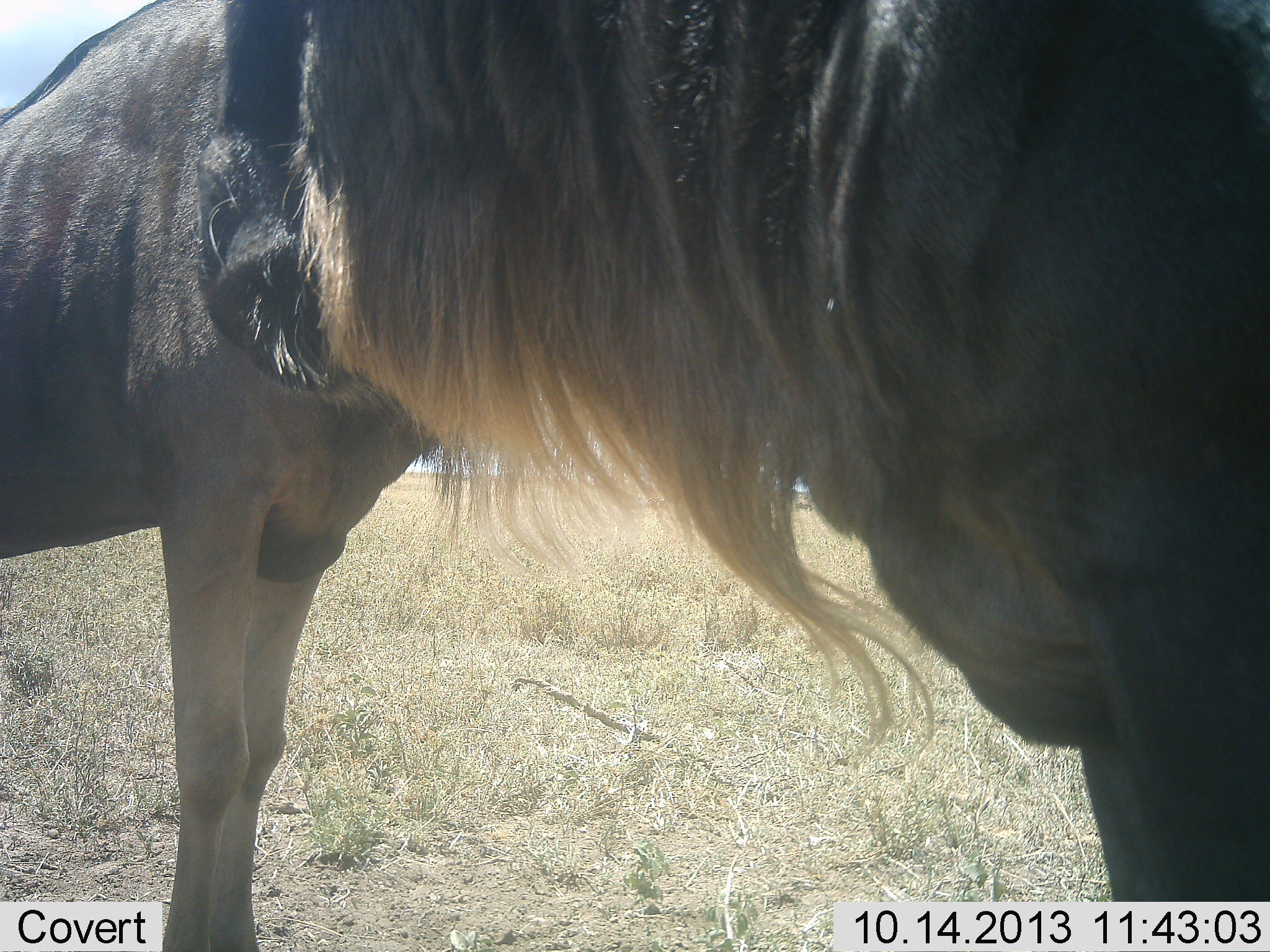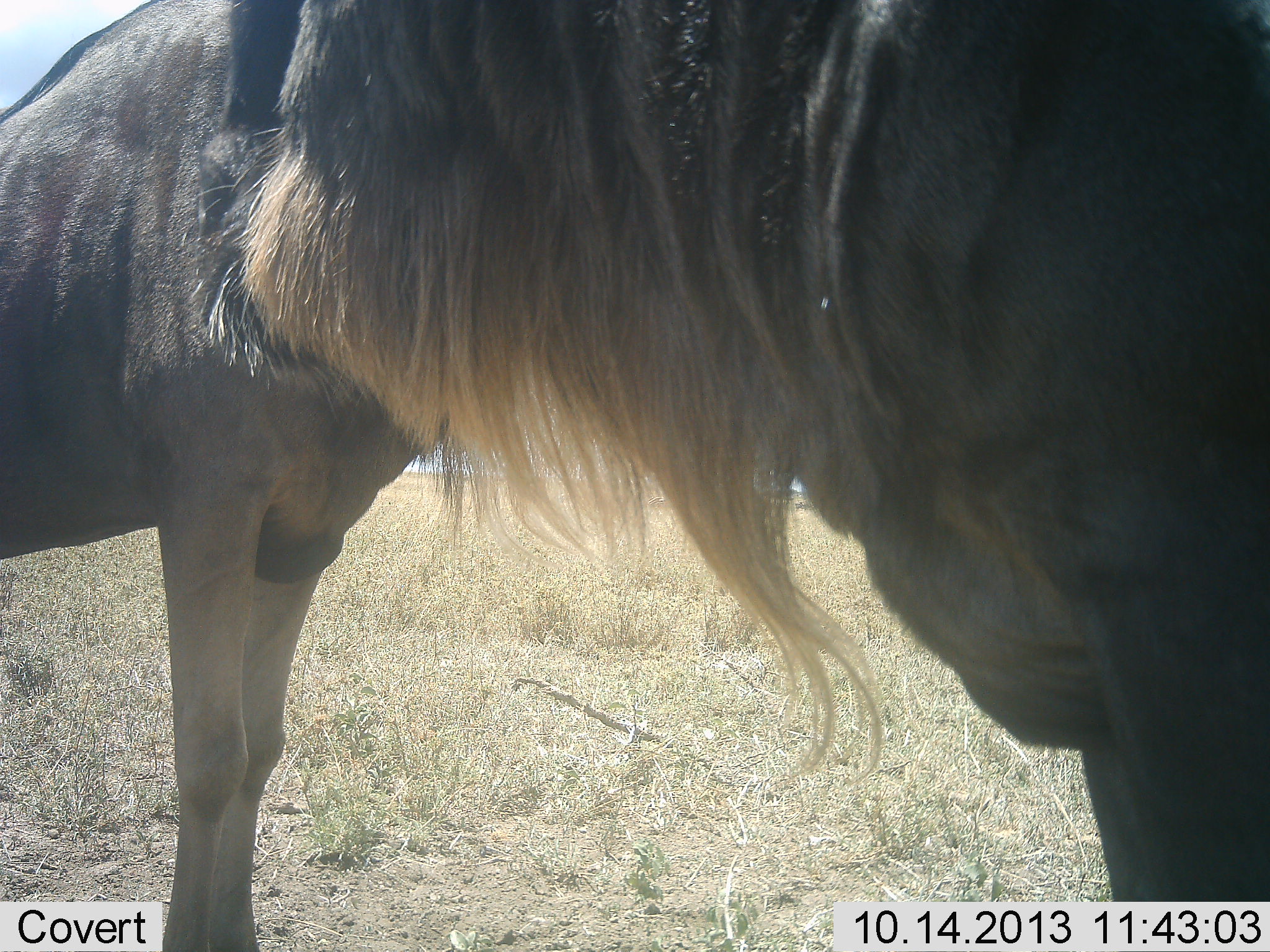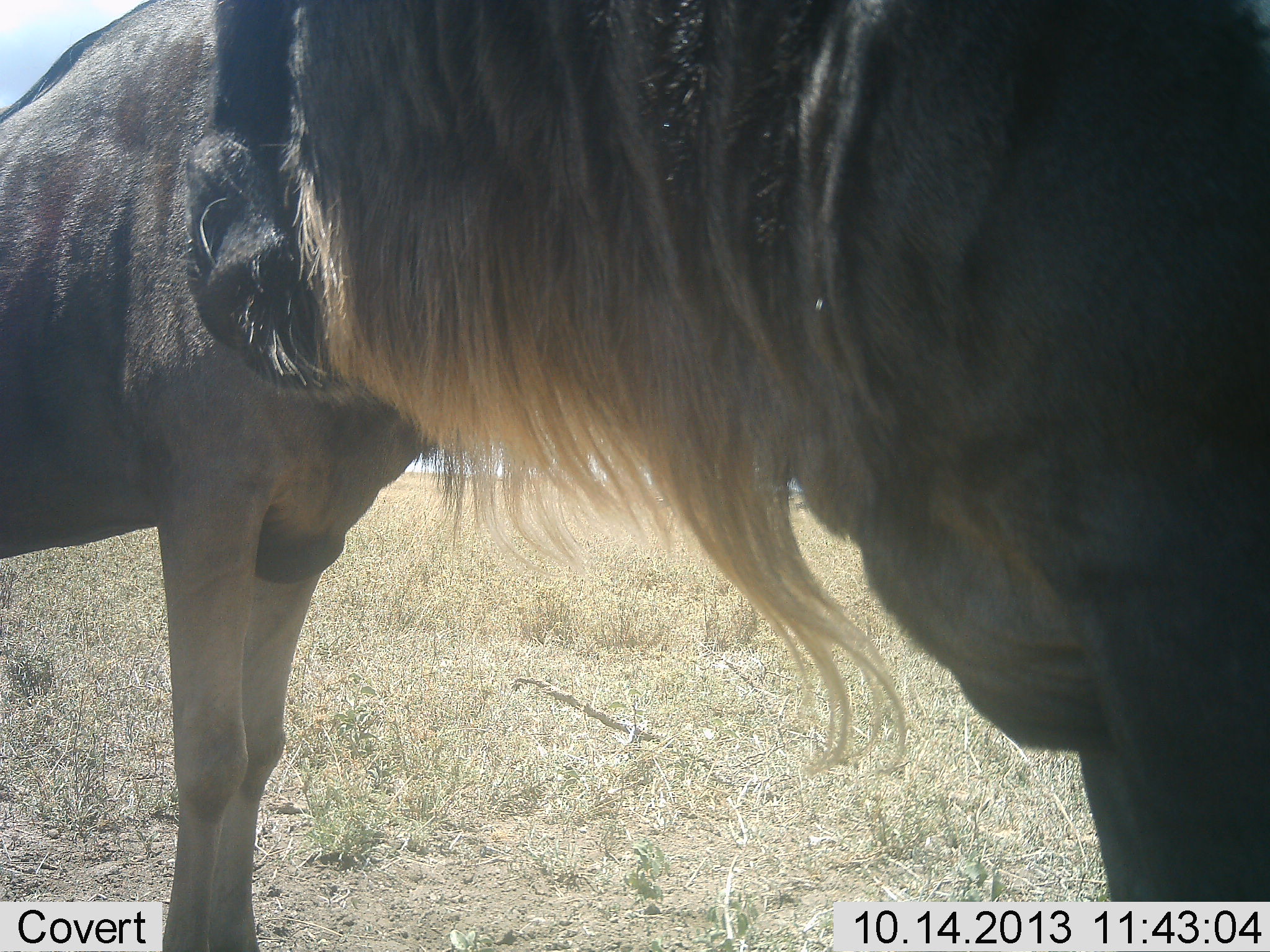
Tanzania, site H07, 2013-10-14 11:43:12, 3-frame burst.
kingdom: Animalia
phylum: Chordata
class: Mammalia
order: Artiodactyla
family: Bovidae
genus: Connochaetes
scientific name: Connochaetes taurinus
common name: blue wildebeest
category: wildebeest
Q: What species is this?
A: Wildebeest (blue wildebeest) (Connochaetes taurinus).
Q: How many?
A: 2.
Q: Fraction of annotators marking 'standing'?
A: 78%.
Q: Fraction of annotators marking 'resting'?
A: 0%.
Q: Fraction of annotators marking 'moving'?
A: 0%.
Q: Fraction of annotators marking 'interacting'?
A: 13%.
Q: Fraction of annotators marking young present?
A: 0%.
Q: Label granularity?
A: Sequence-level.